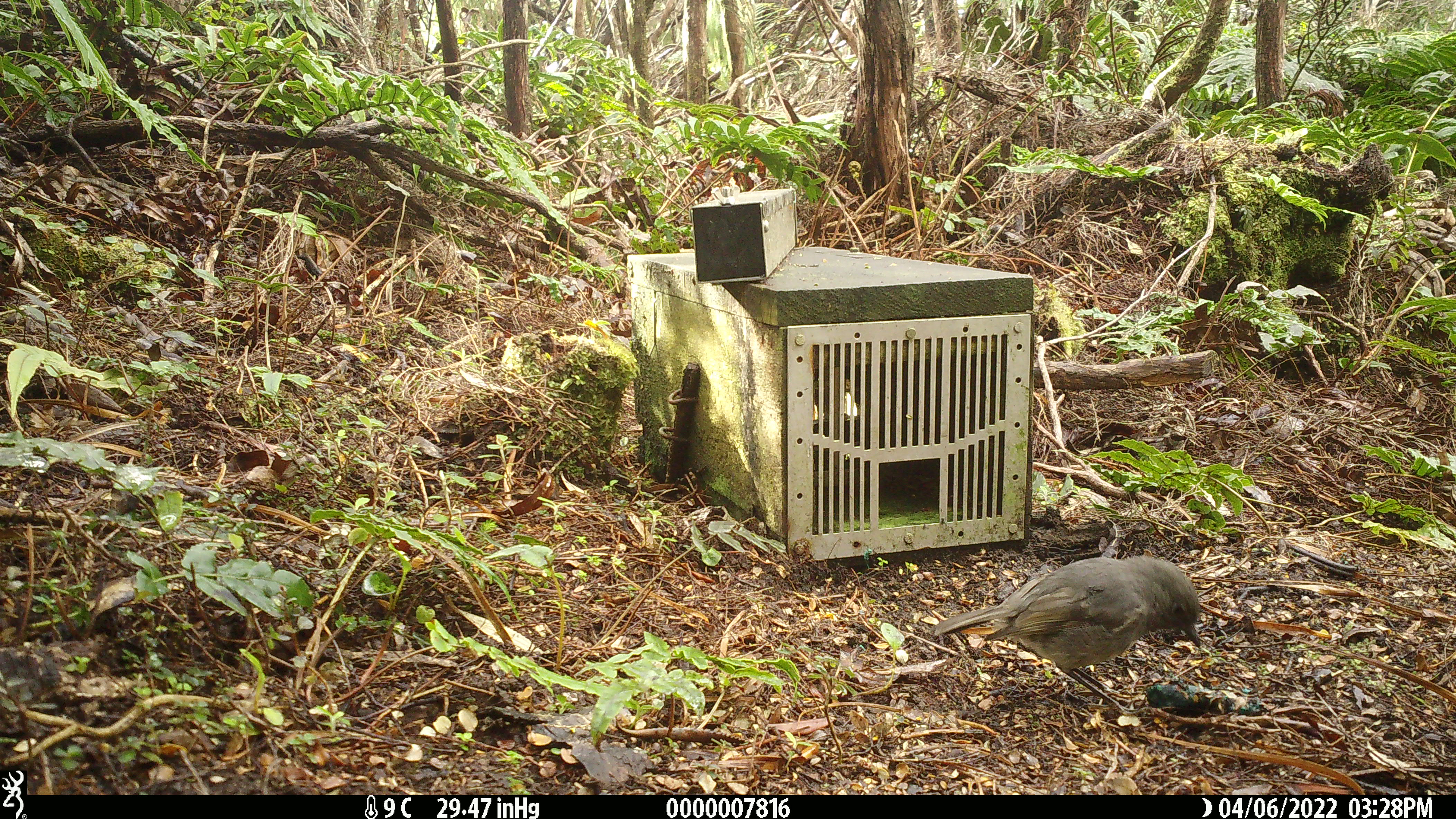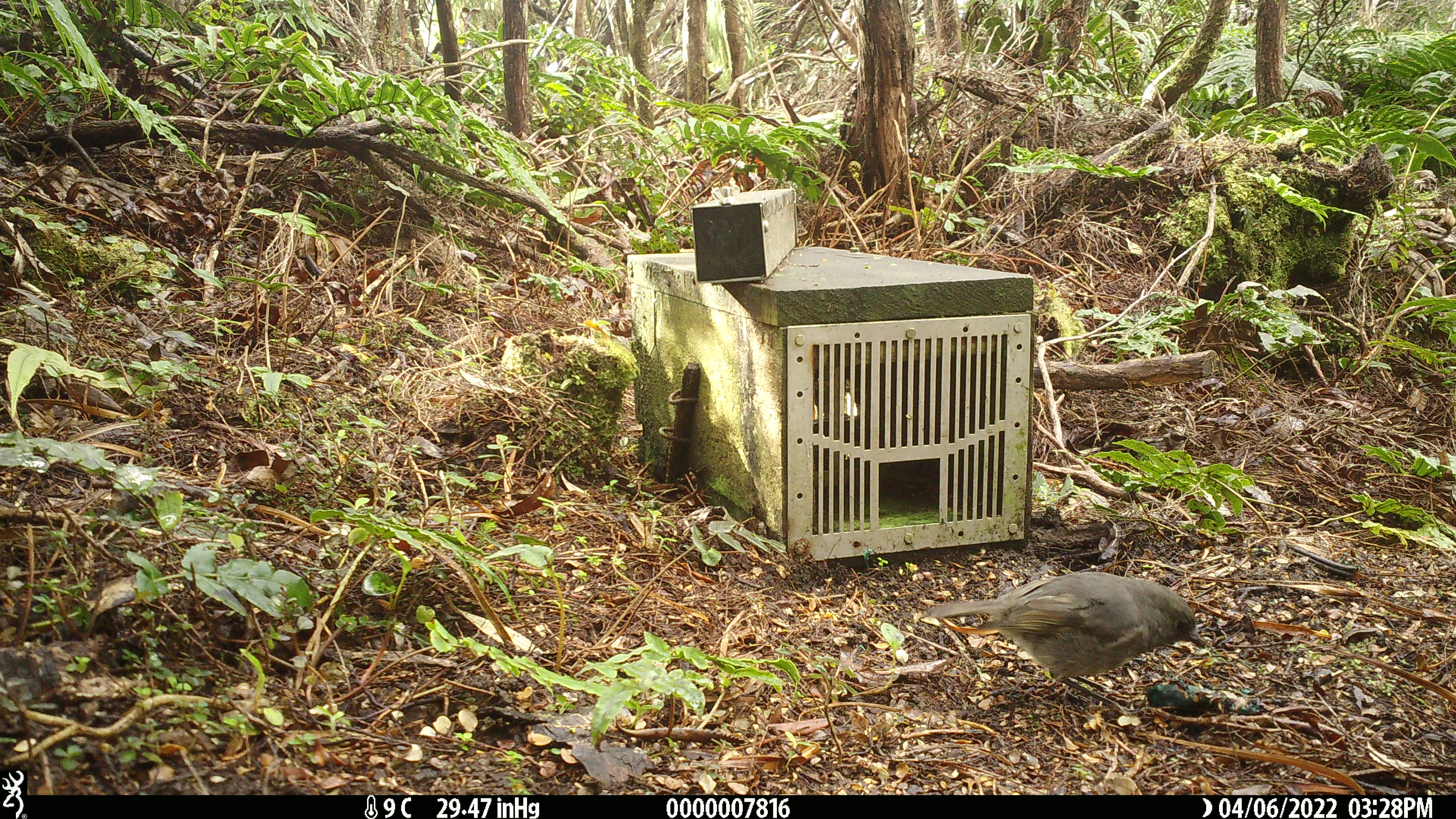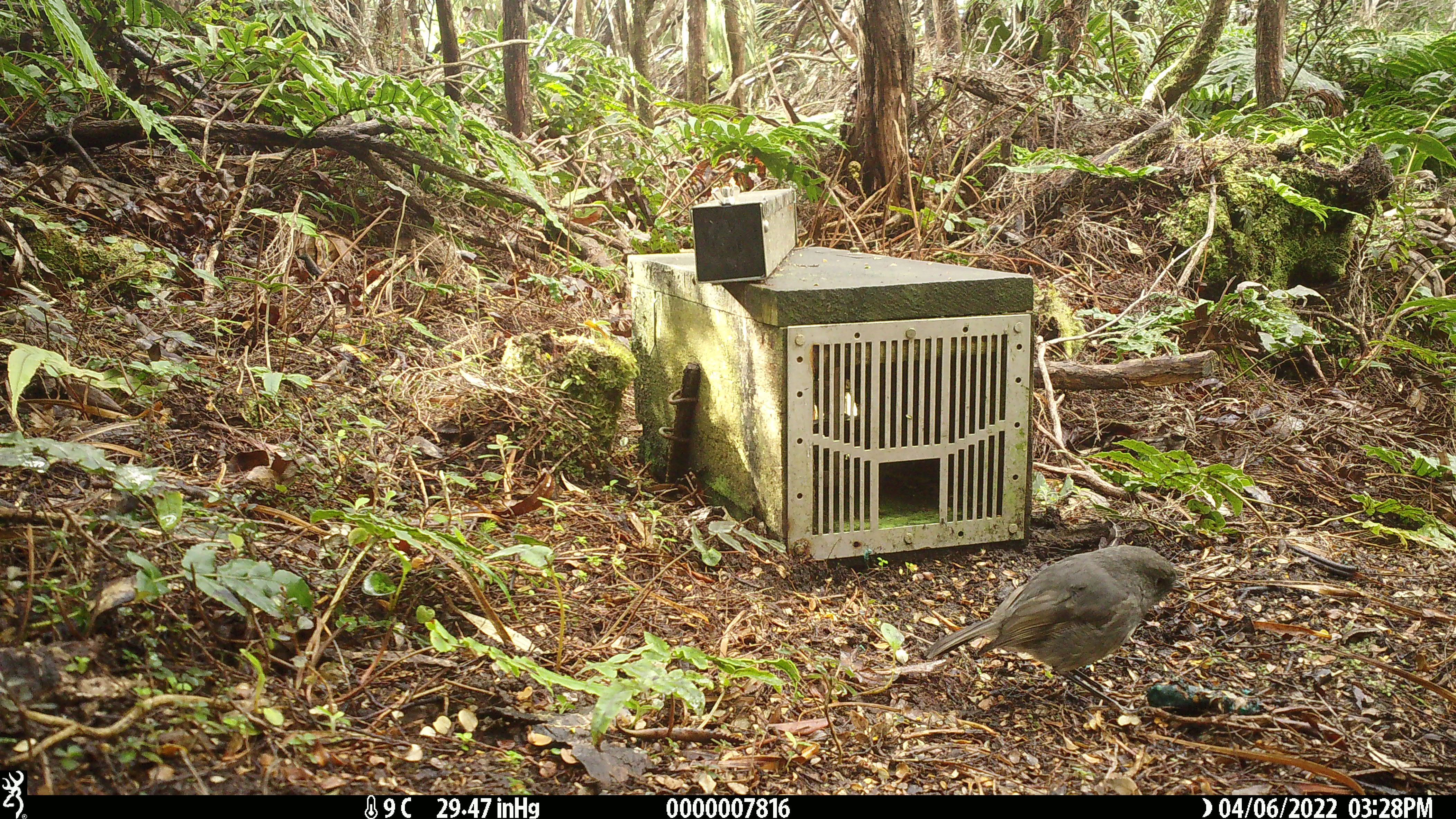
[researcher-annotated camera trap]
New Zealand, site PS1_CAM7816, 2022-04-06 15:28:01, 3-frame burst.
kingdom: Animalia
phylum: Chordata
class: Aves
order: Passeriformes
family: Petroicidae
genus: Petroica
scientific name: Petroica australis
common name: new zealand robin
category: robin